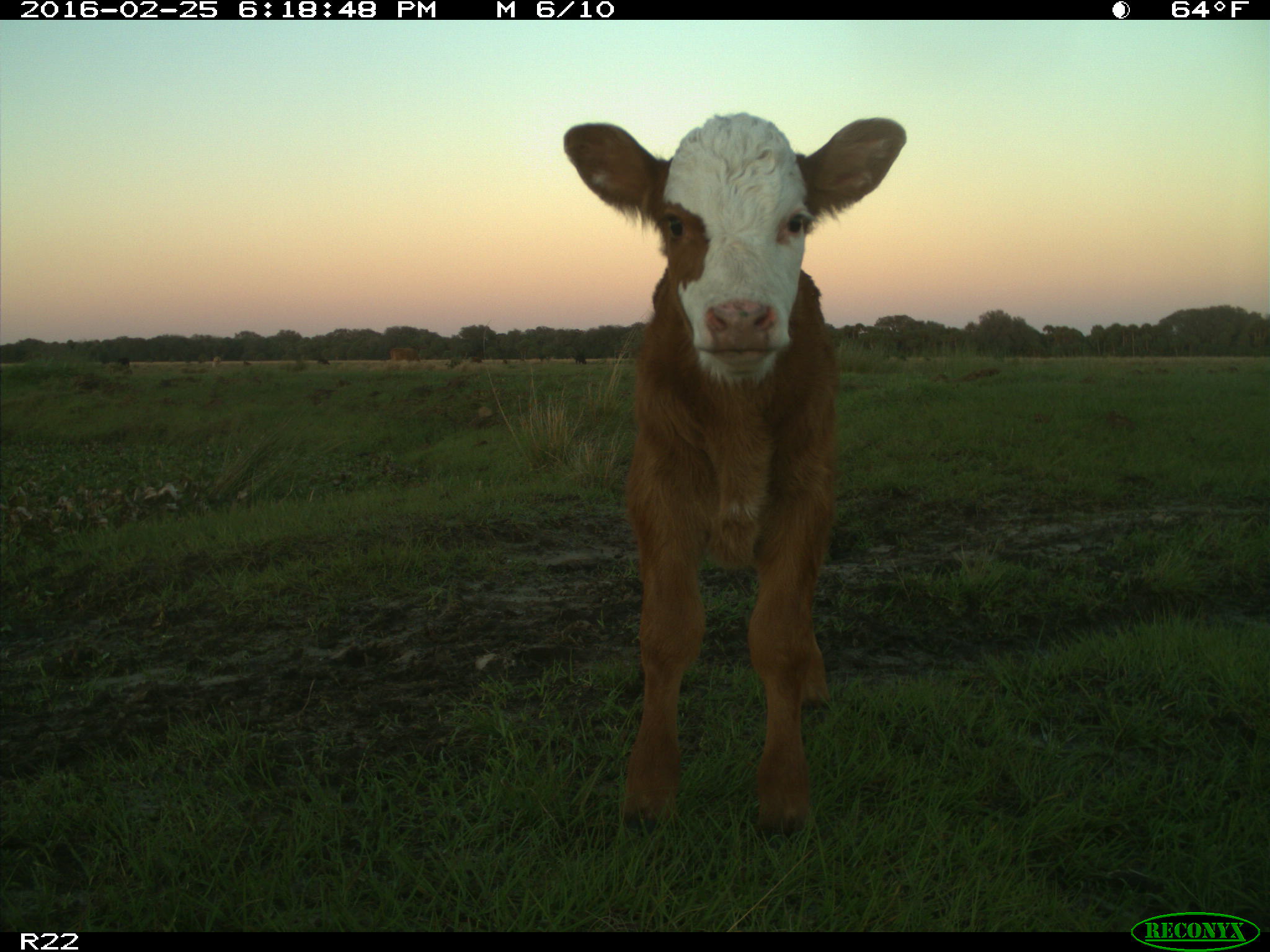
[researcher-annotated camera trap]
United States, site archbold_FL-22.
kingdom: Animalia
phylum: Chordata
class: Mammalia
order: Artiodactyla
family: Bovidae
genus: Bos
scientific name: Bos taurus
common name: domestic cow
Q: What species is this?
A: Bos taurus (domestic cow).